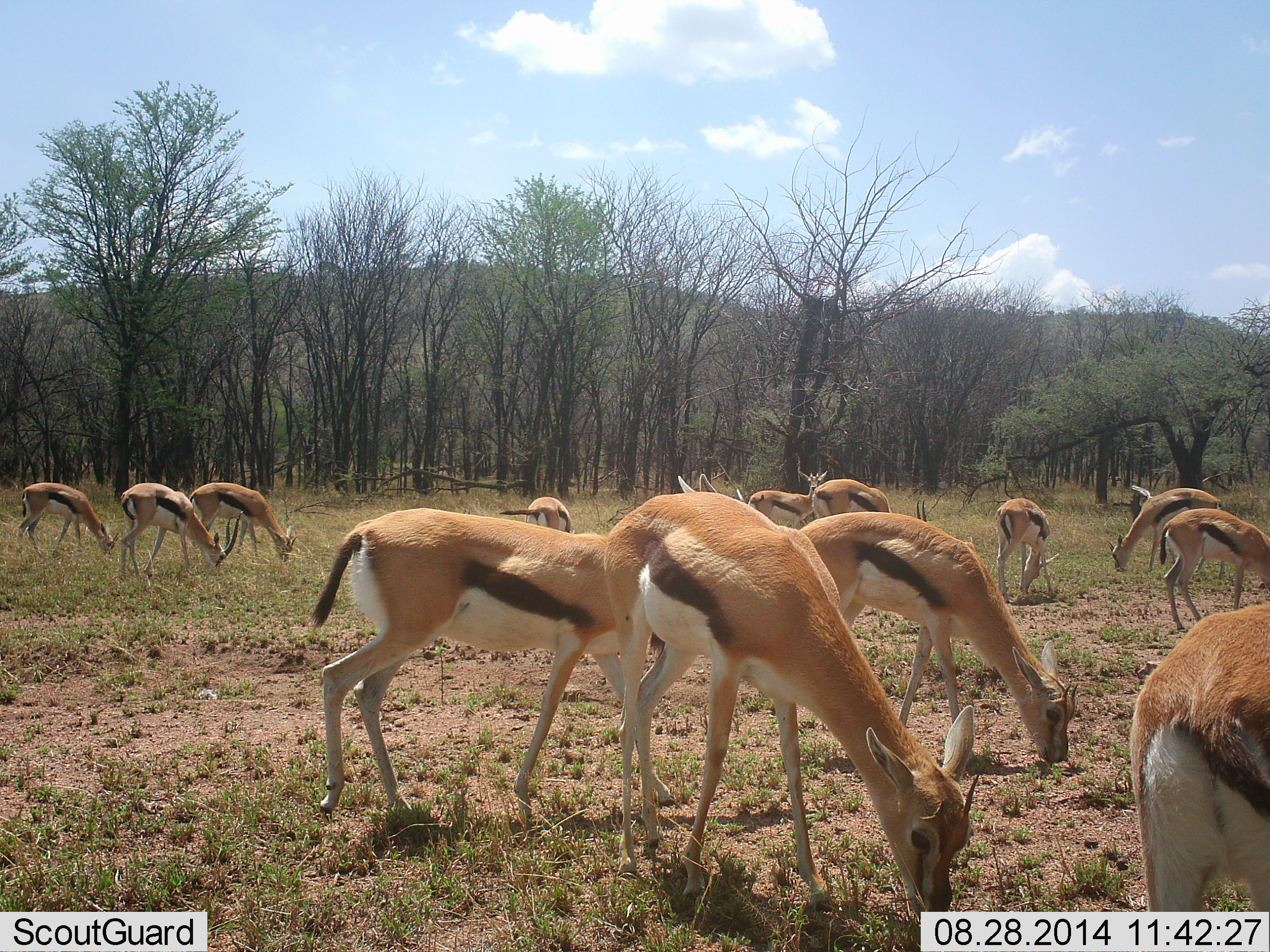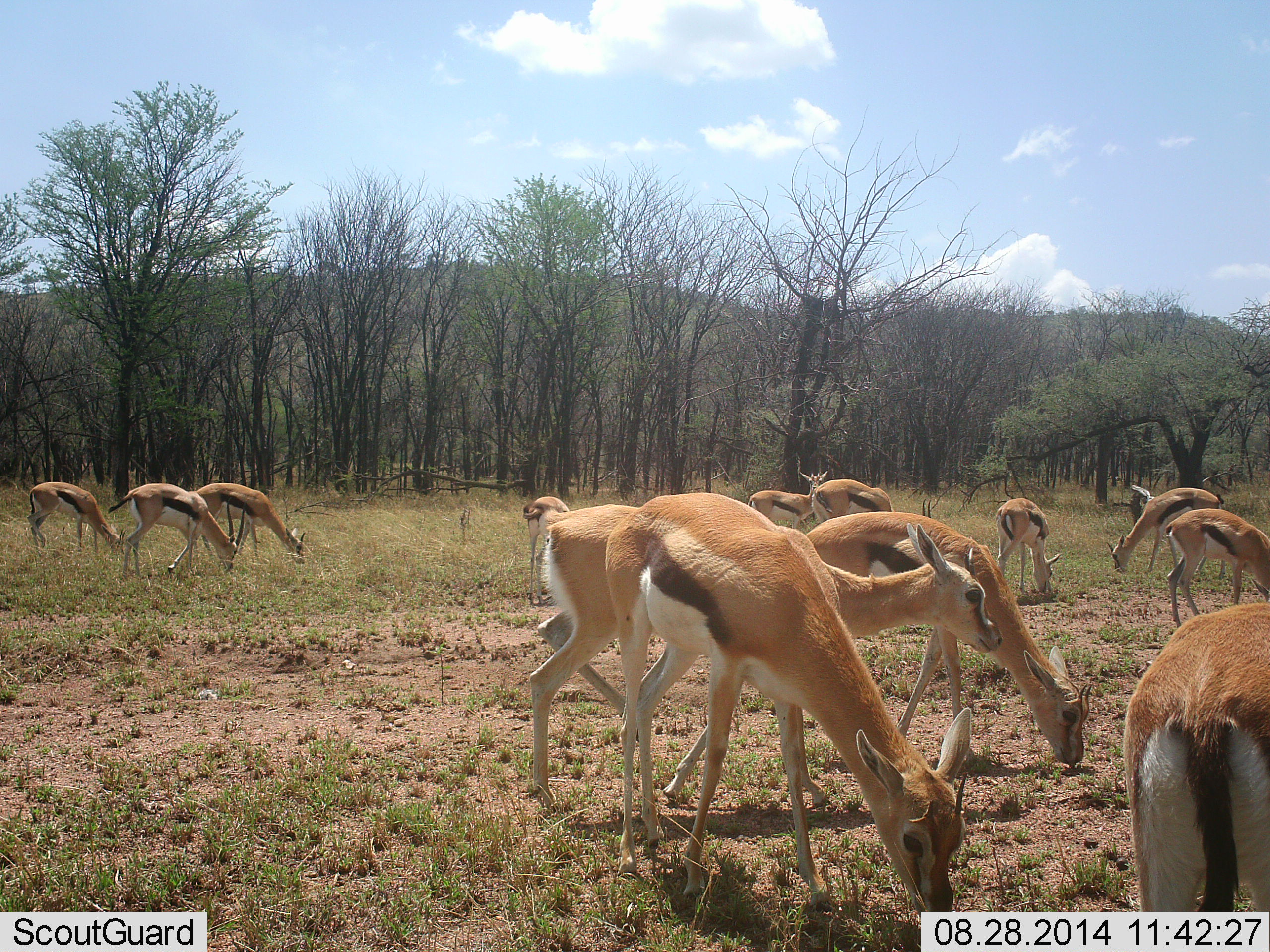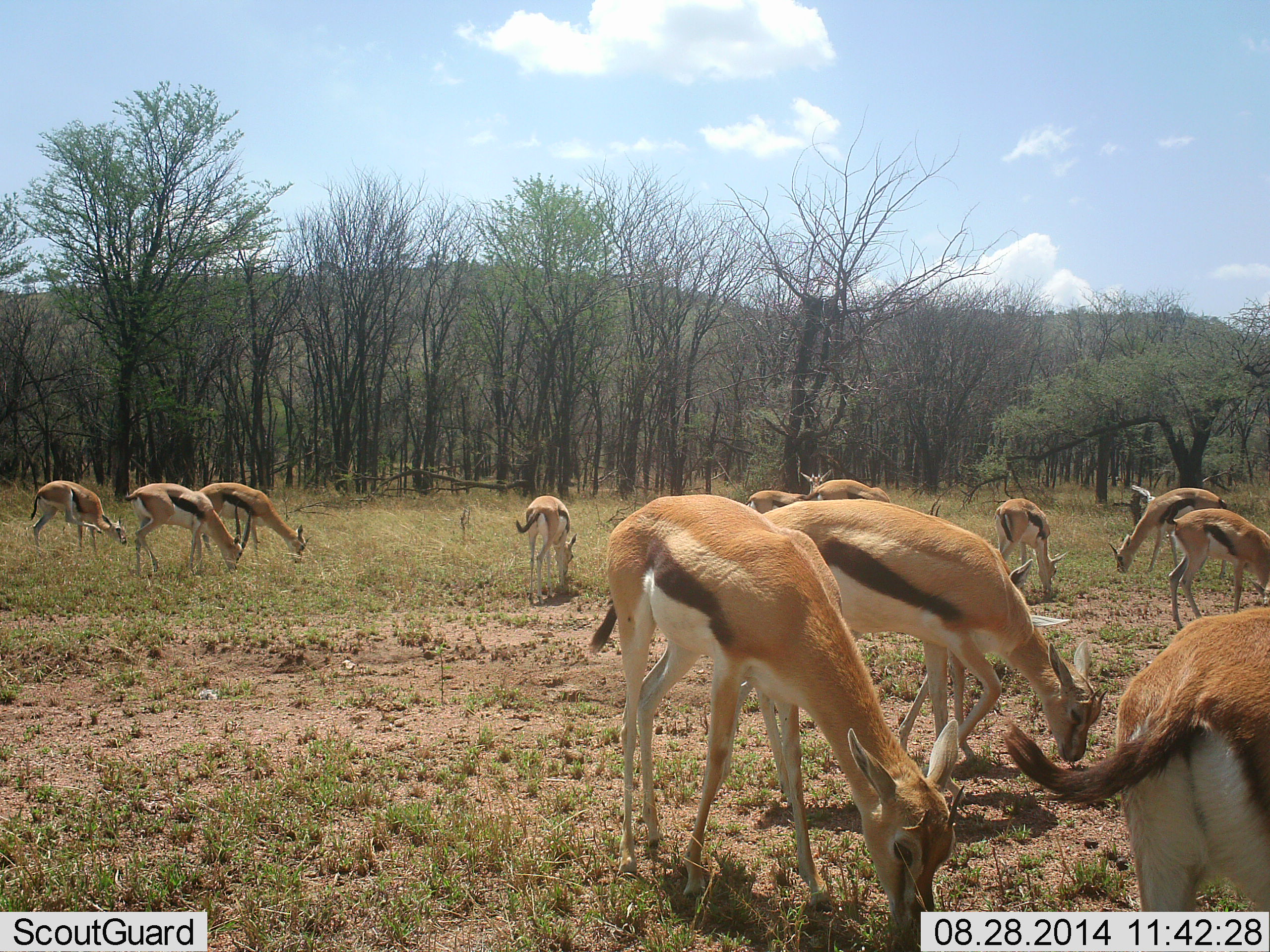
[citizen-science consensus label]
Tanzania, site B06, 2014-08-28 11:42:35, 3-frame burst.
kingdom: Animalia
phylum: Chordata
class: Mammalia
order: Artiodactyla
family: Bovidae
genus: Eudorcas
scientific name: Eudorcas thomsonii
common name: thomson's gazelle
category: gazellethomsons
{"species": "gazellethomsons (thomson's gazelle) (Eudorcas thomsonii)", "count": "11-50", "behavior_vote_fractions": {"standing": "50%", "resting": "0%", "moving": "30%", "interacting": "10%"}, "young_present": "10%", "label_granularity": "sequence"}